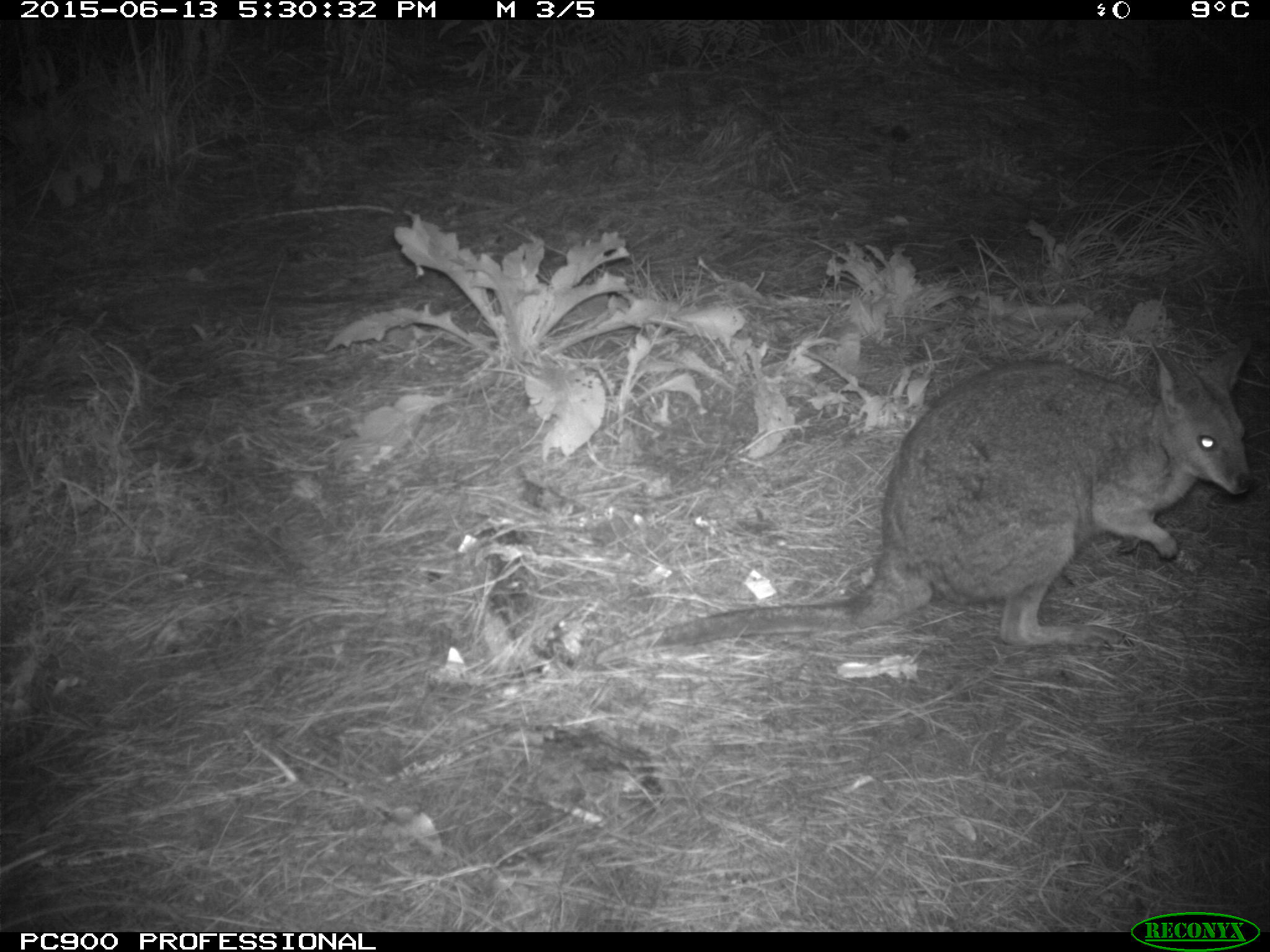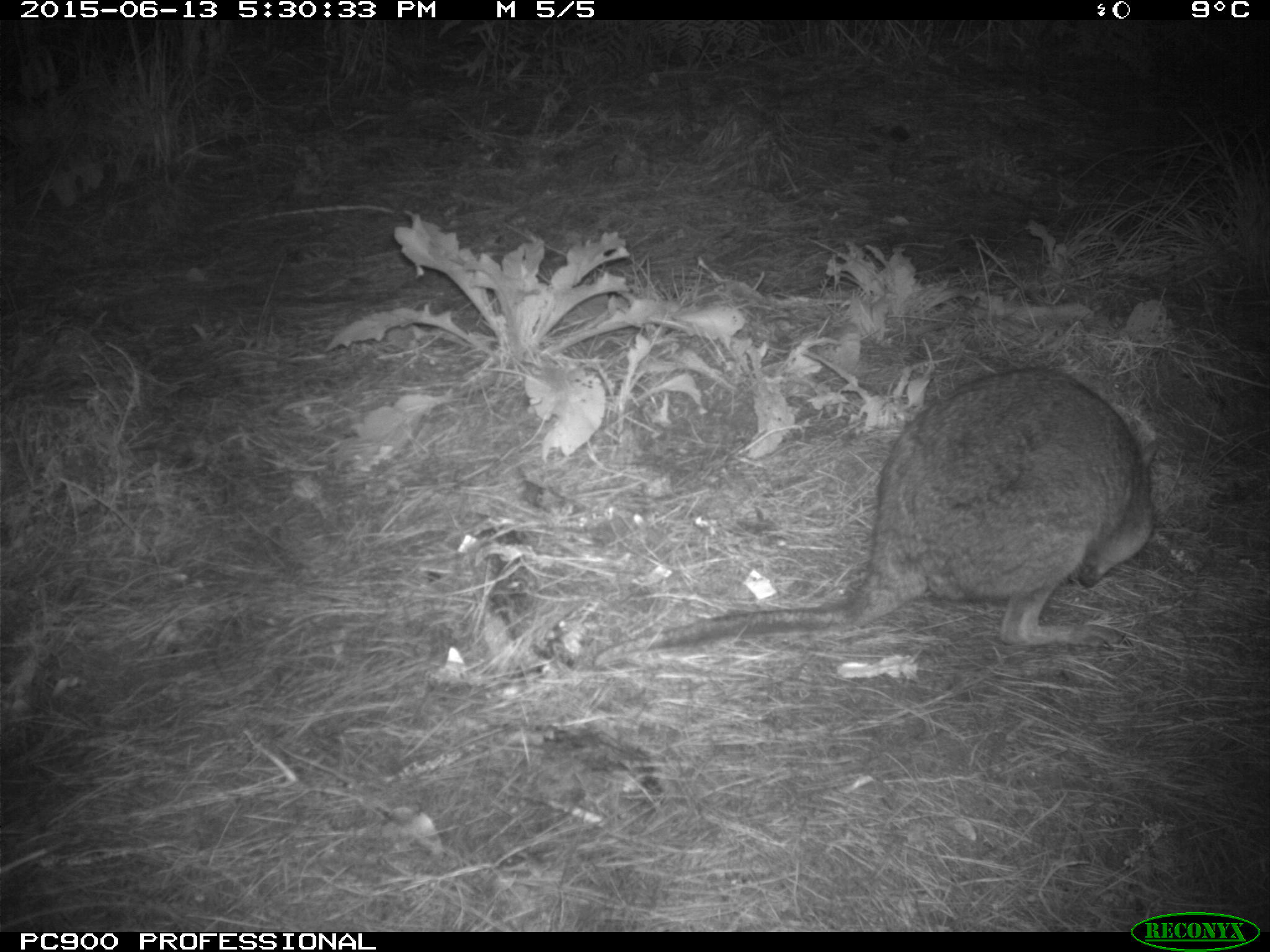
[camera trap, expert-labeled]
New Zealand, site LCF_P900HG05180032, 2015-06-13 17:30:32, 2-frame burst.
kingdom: Animalia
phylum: Chordata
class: Mammalia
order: Diprotodontia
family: Macropodidae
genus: Notamacropus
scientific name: Notamacropus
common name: wallaby